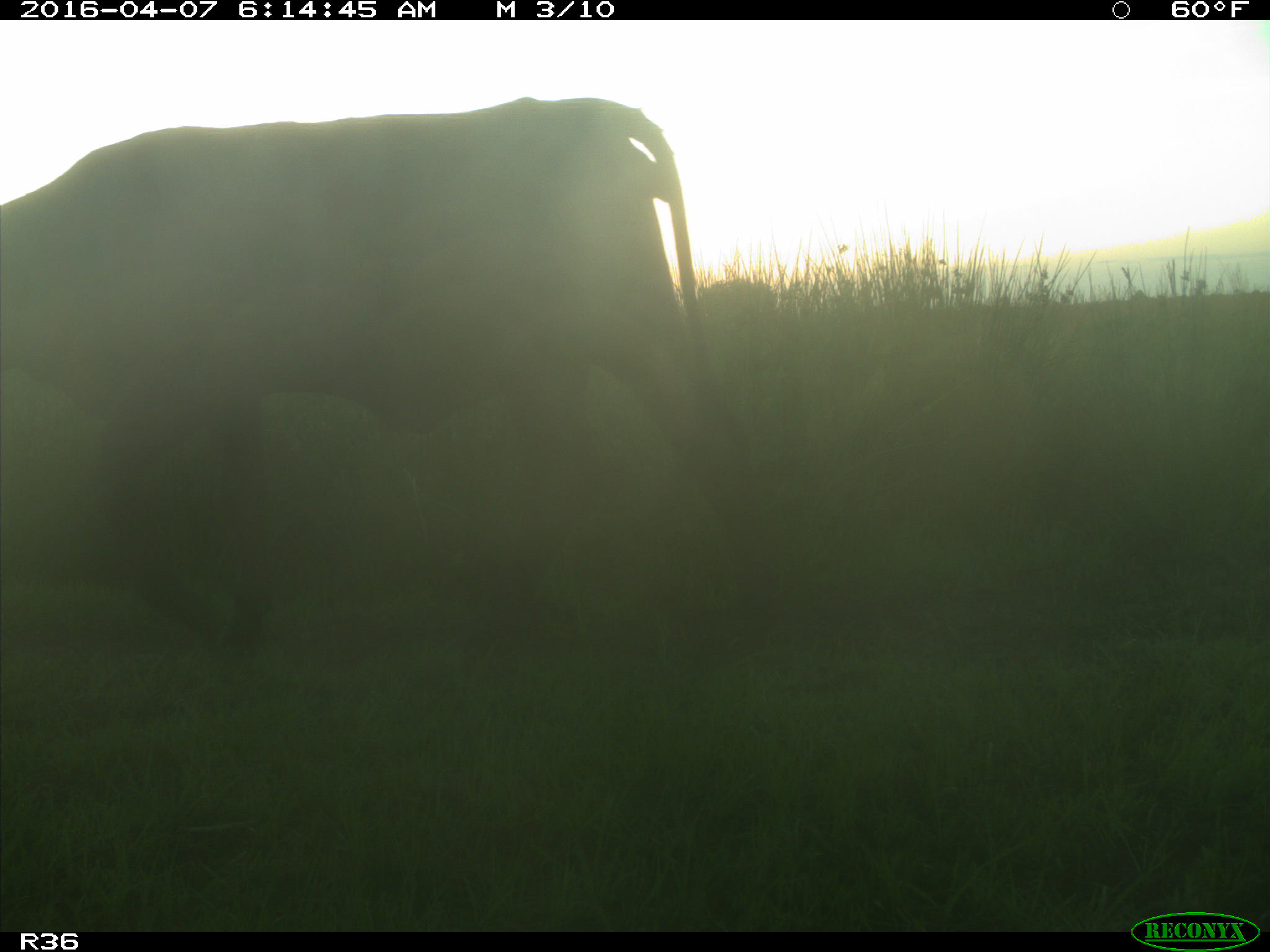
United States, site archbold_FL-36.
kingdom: Animalia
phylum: Chordata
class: Mammalia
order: Artiodactyla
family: Bovidae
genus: Bos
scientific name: Bos taurus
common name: domestic cow